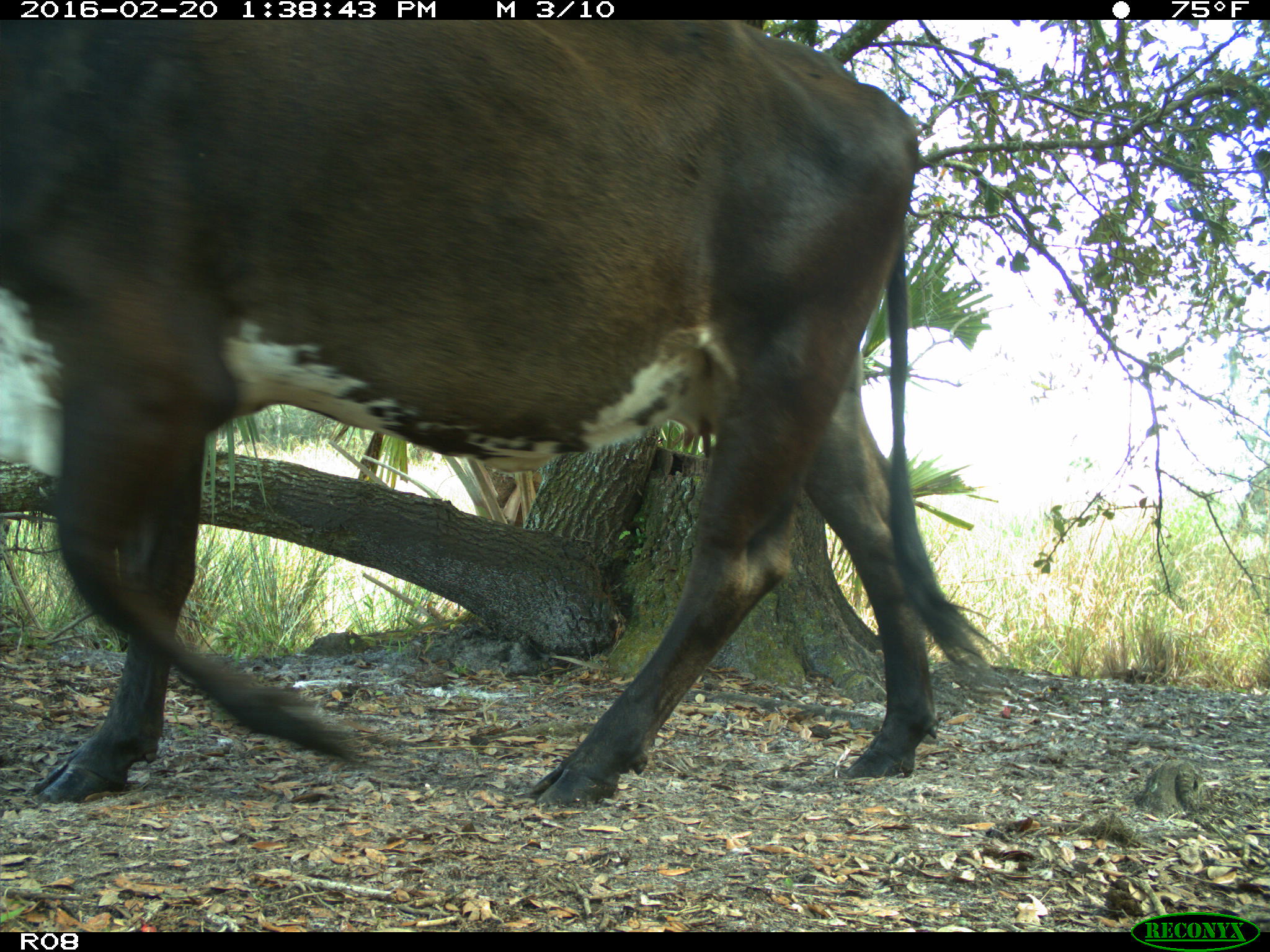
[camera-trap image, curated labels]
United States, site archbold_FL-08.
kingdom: Animalia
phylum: Chordata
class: Mammalia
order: Artiodactyla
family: Bovidae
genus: Bos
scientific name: Bos taurus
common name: domestic cow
Bos taurus (domestic cow).